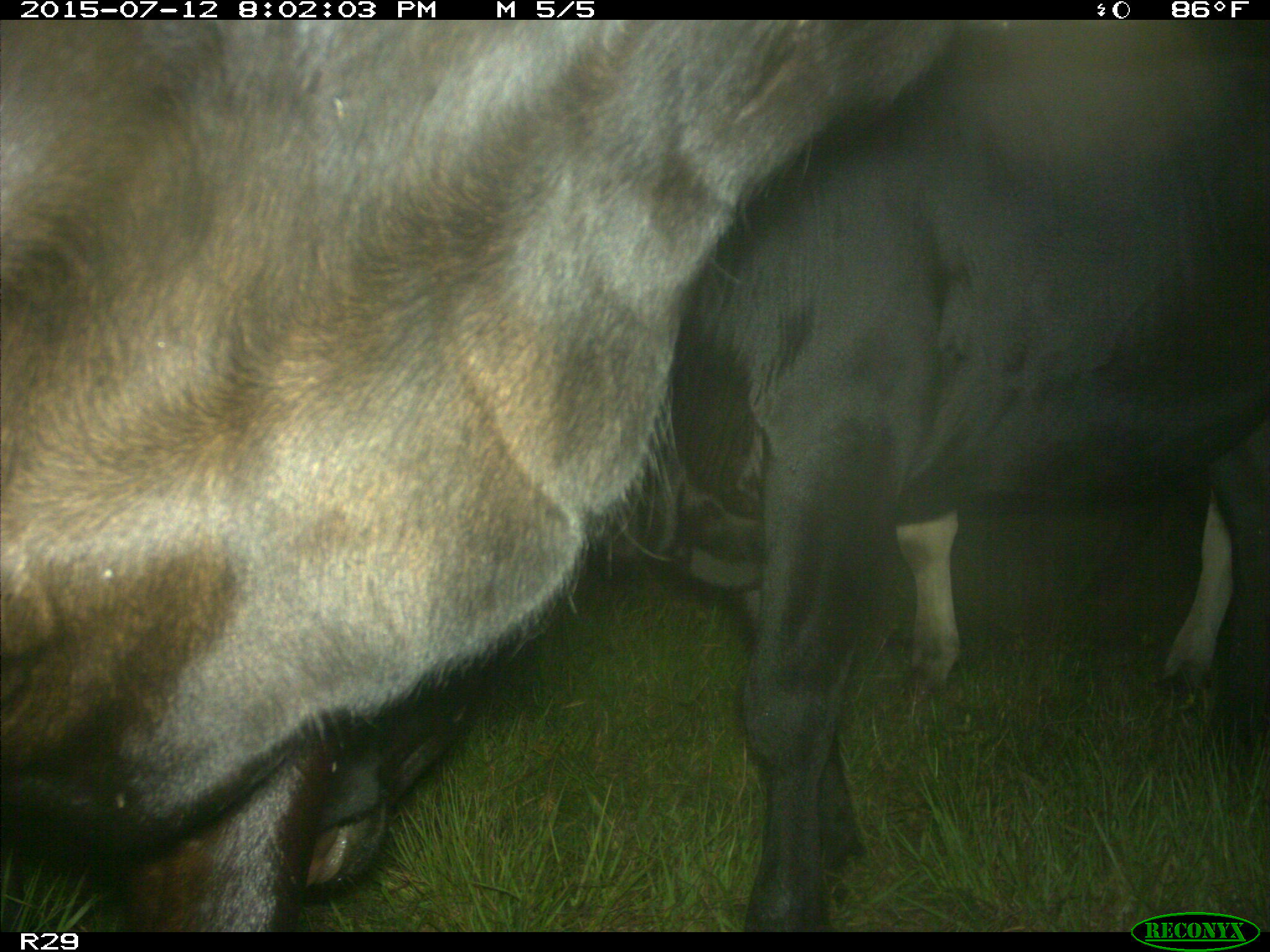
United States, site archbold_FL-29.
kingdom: Animalia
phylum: Chordata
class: Mammalia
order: Artiodactyla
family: Bovidae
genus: Bos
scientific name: Bos taurus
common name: domestic cow